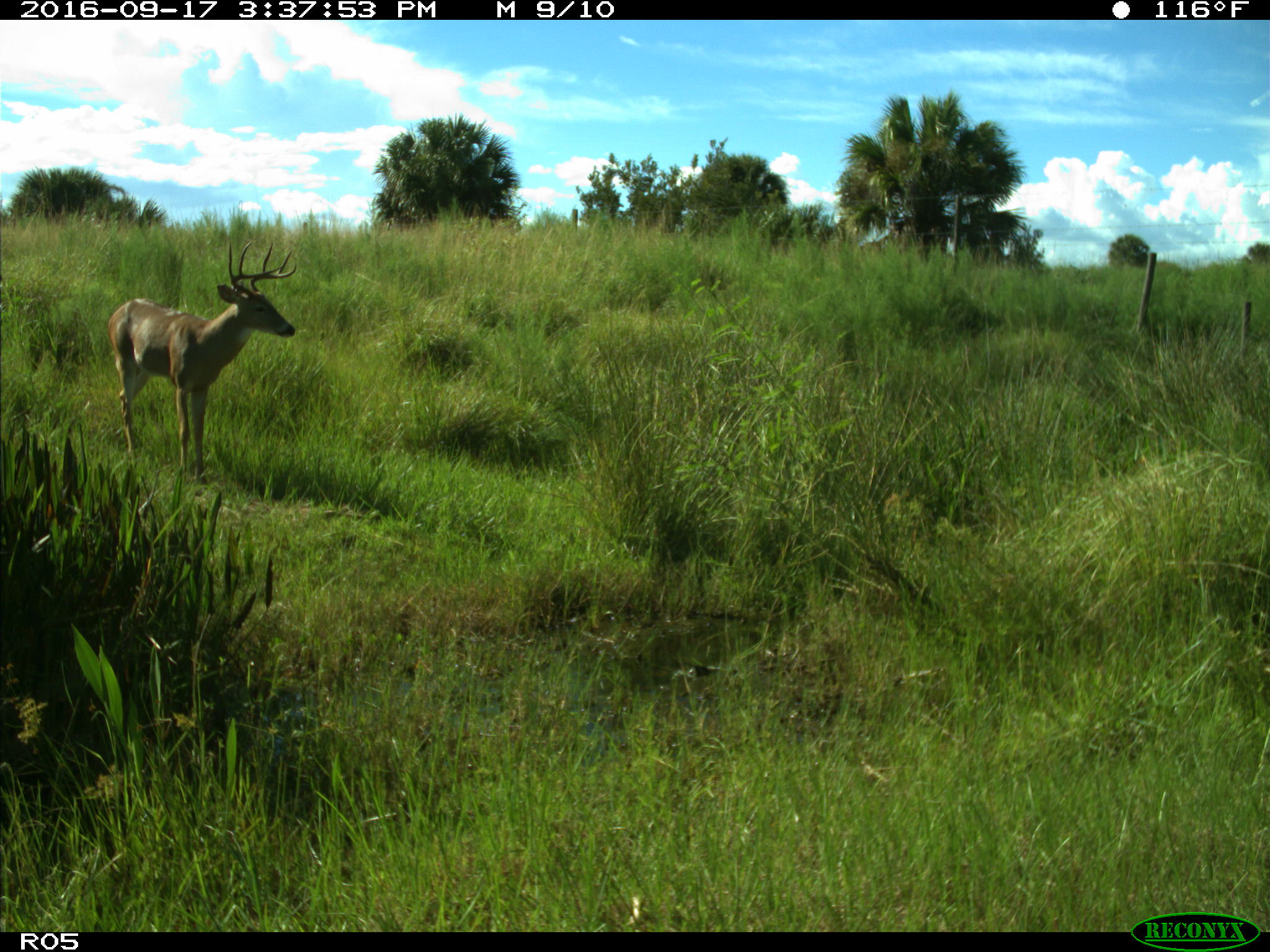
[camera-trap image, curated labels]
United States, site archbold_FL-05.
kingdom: Animalia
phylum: Chordata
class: Mammalia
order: Artiodactyla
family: Cervidae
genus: Odocoileus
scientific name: Odocoileus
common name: deer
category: unidentified deer